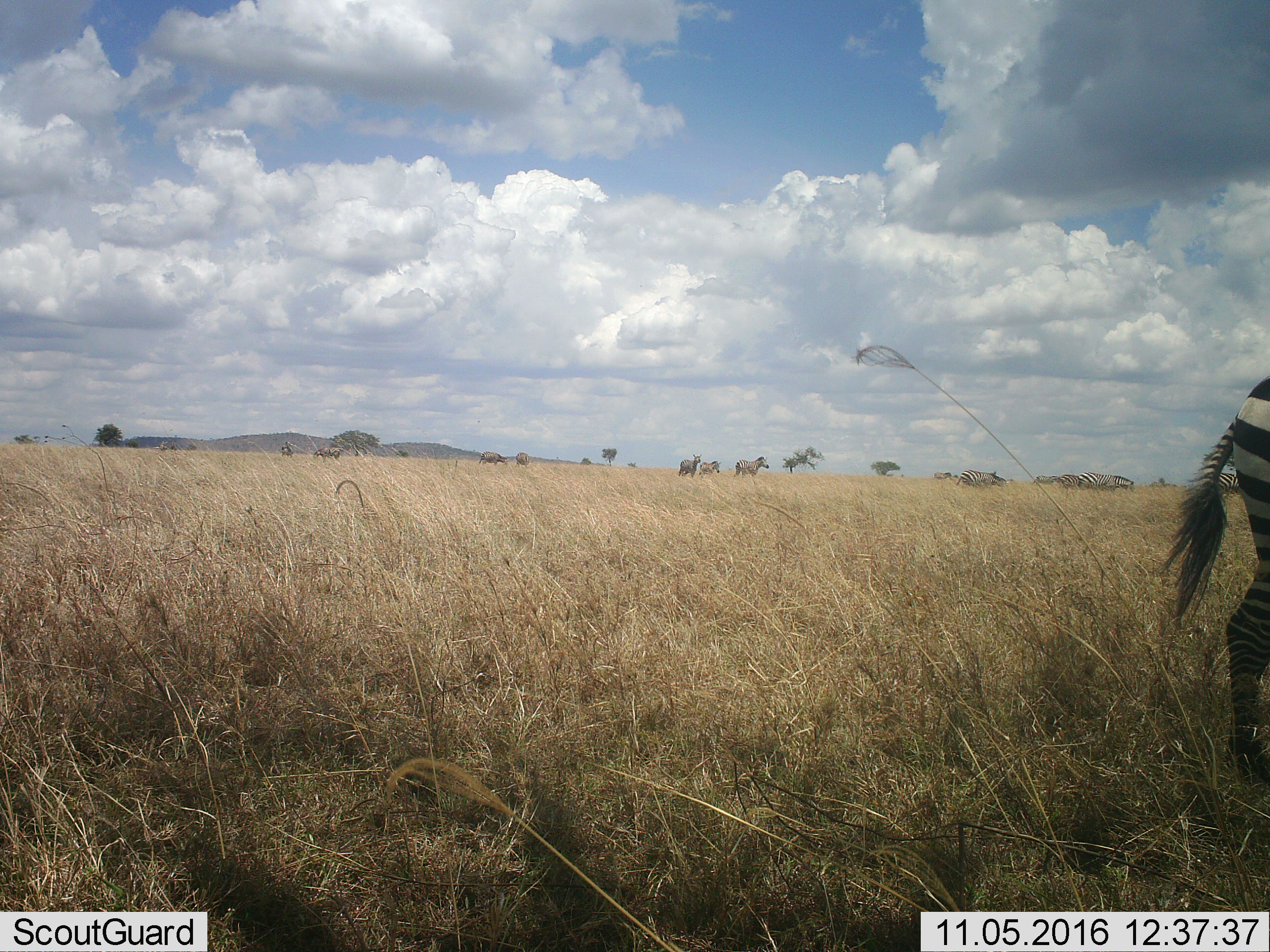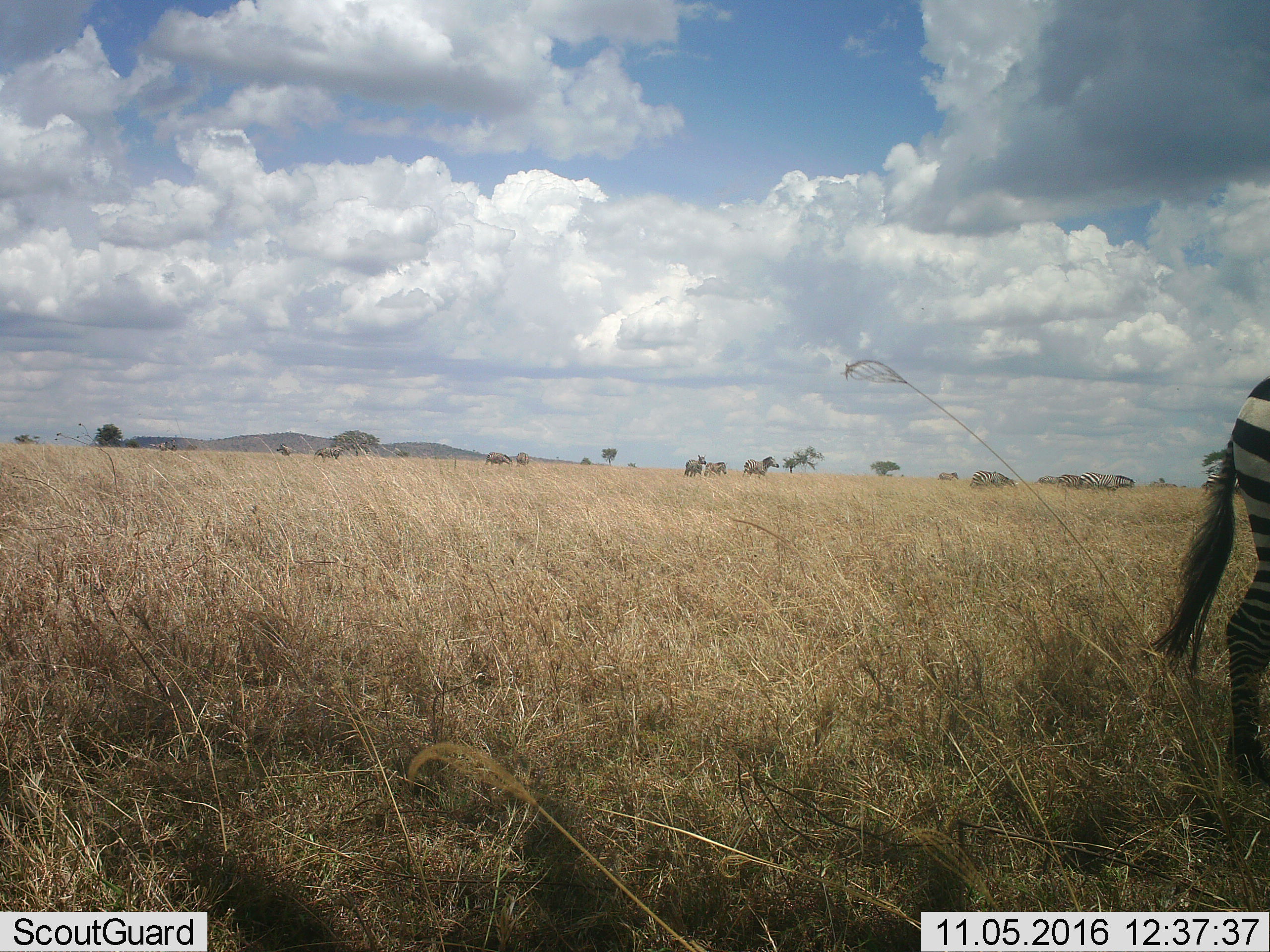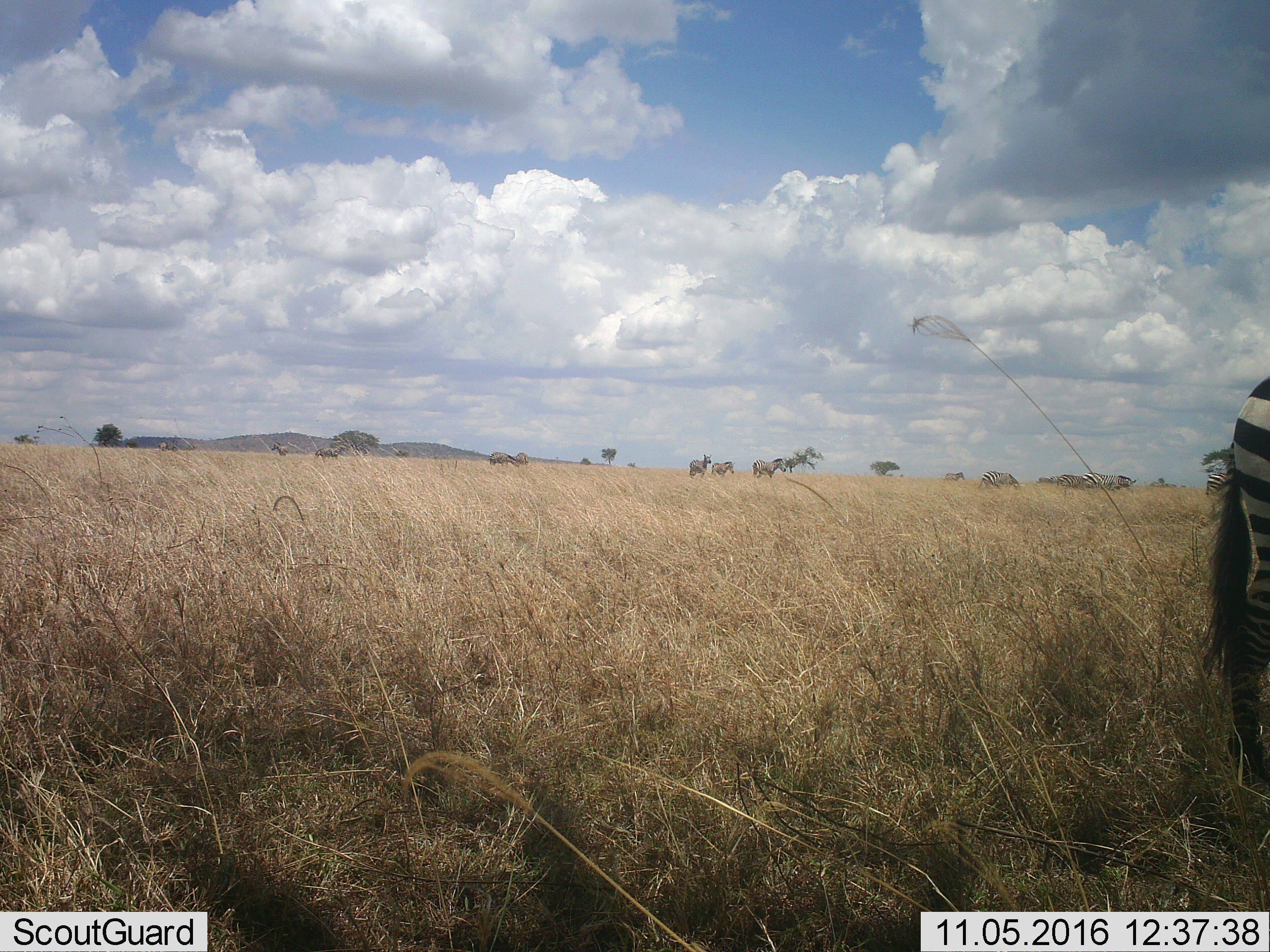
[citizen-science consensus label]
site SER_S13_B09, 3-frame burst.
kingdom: Animalia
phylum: Chordata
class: Mammalia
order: Perissodactyla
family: Equidae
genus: Equus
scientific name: Equus quagga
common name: plains zebra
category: zebraplains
Zebraplains (plains zebra) (Equus quagga), count 11-50. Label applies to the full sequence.